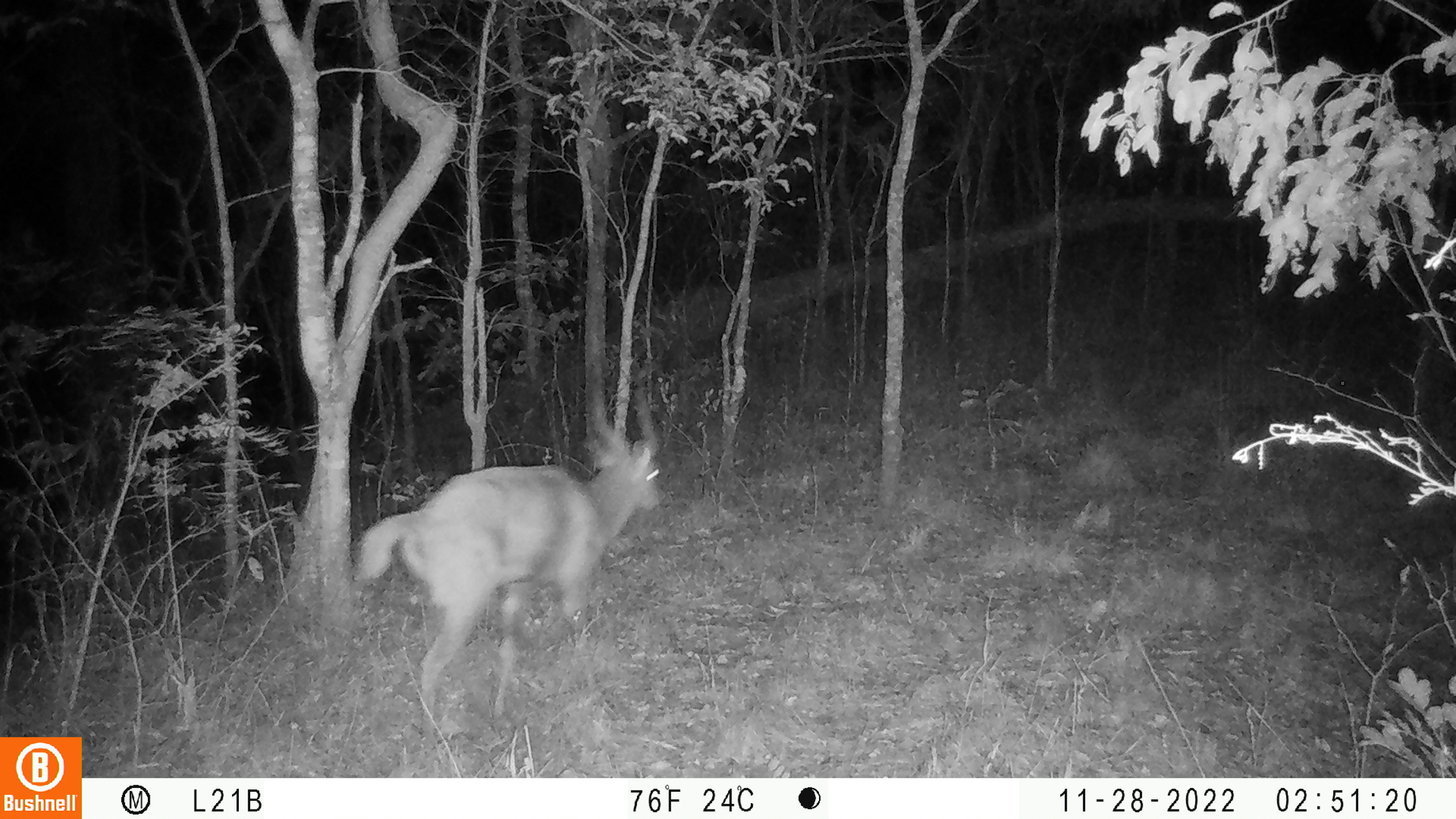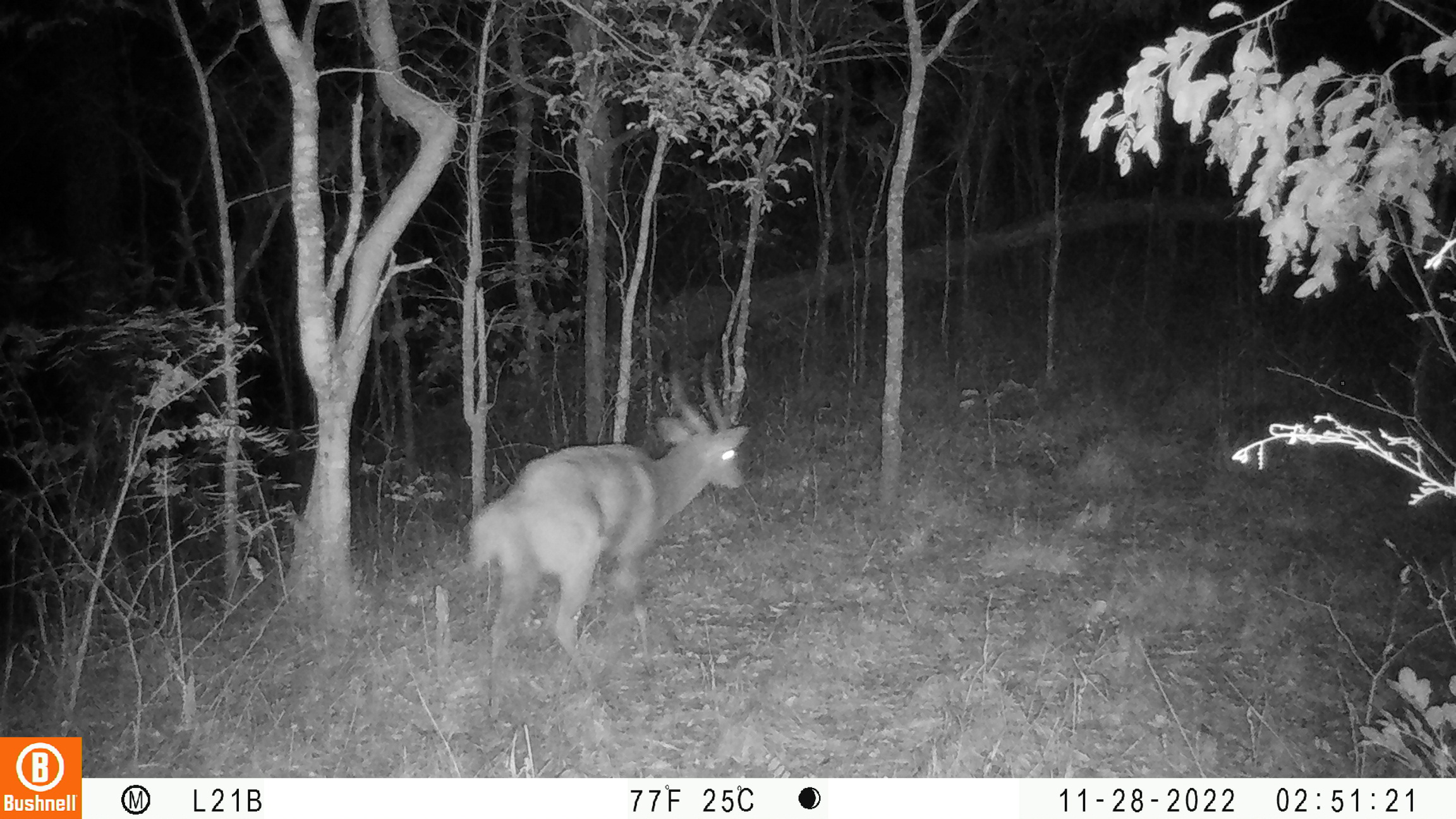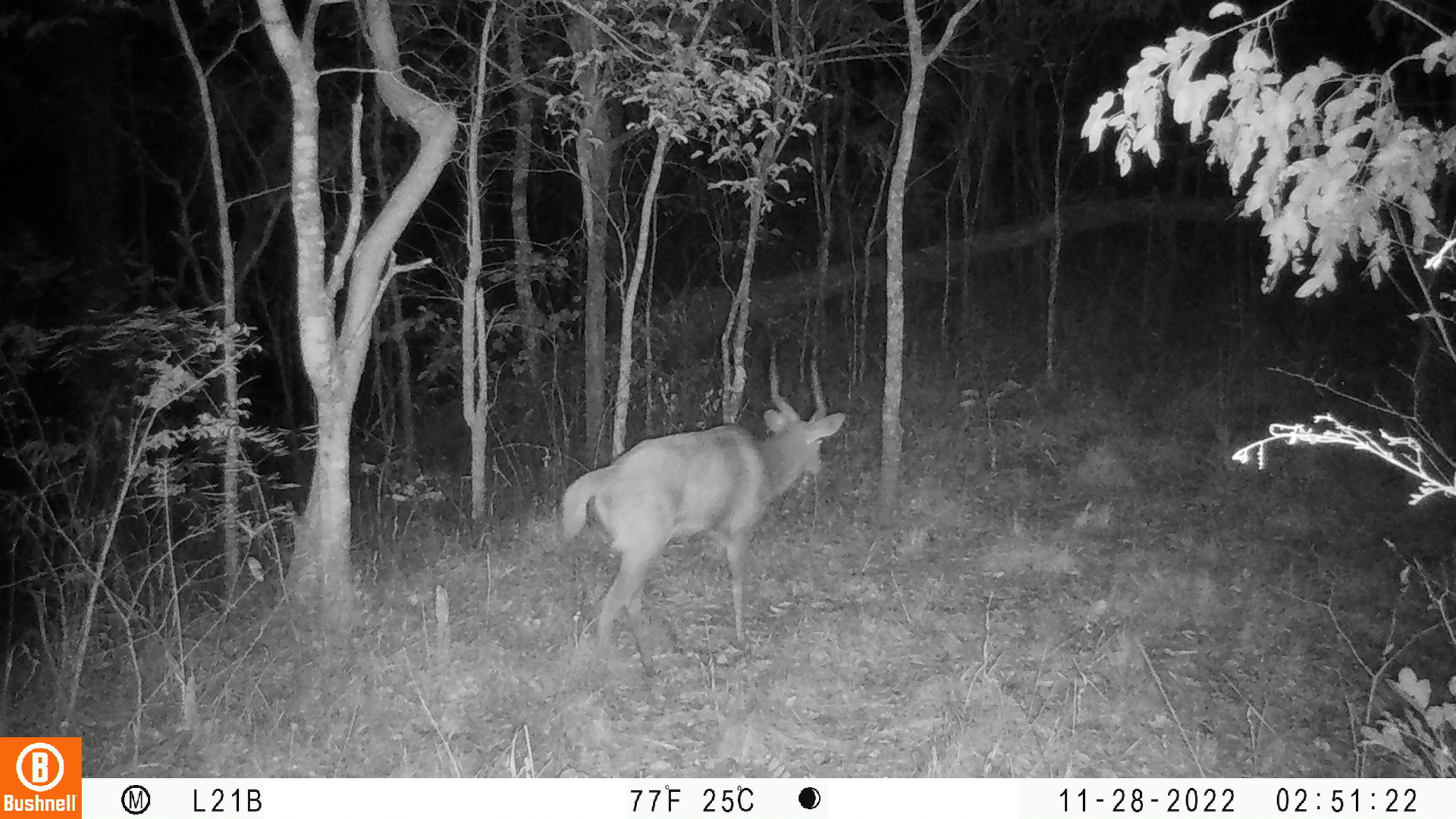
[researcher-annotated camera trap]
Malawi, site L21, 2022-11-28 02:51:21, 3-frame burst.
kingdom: Animalia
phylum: Chordata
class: Mammalia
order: Artiodactyla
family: Bovidae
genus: Tragelaphus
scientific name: Tragelaphus sylvaticus sylvaticus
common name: cape bushbuck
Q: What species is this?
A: Cape bushbuck (Tragelaphus sylvaticus sylvaticus).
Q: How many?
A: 1.